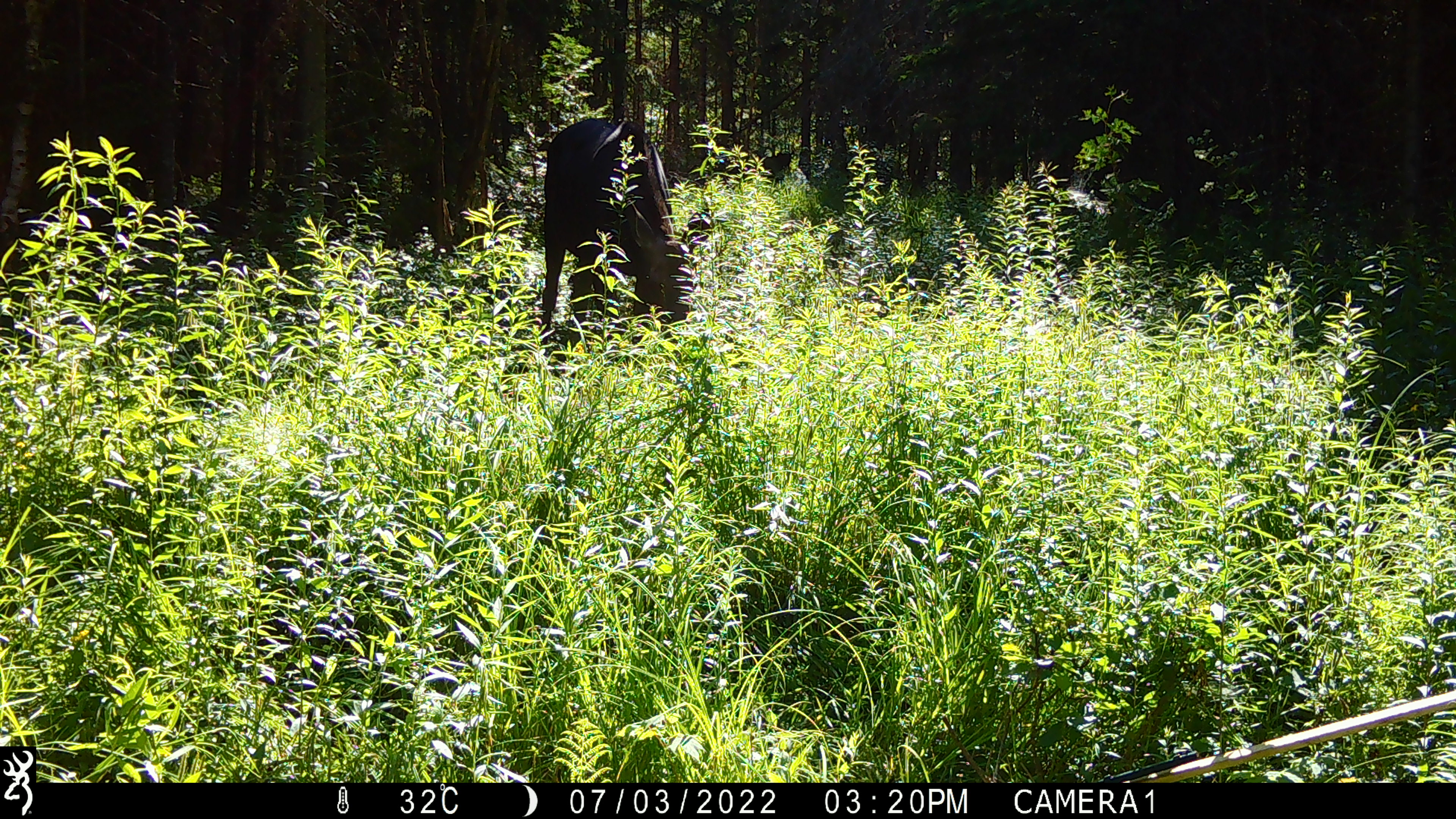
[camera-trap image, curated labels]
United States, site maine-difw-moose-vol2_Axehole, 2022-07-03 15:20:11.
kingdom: Animalia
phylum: Chordata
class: Mammalia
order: Artiodactyla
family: Cervidae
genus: Alces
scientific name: Alces alces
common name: moose